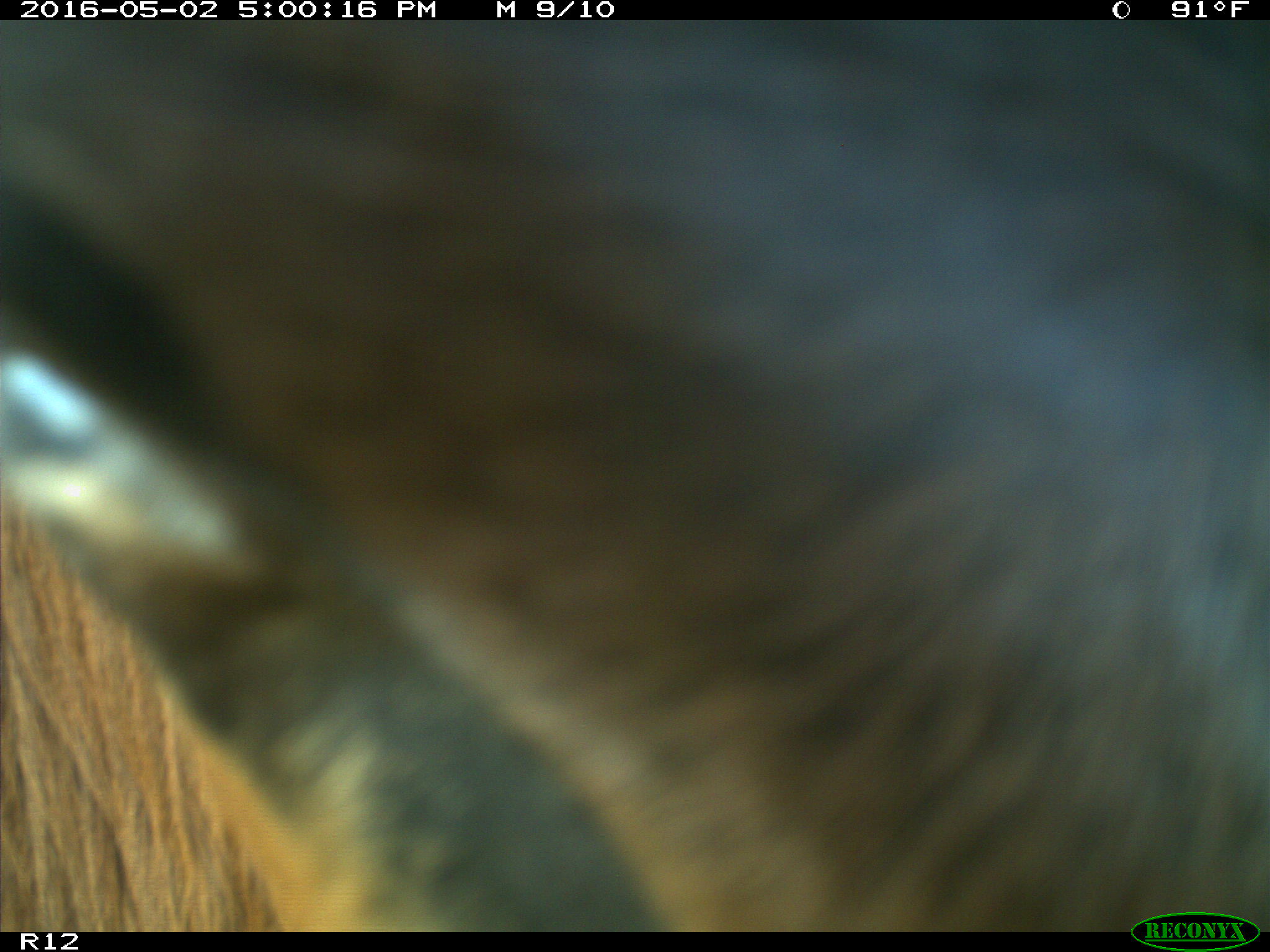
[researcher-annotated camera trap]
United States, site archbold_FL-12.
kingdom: Animalia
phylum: Chordata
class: Mammalia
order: Artiodactyla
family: Bovidae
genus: Bos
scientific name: Bos taurus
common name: domestic cow